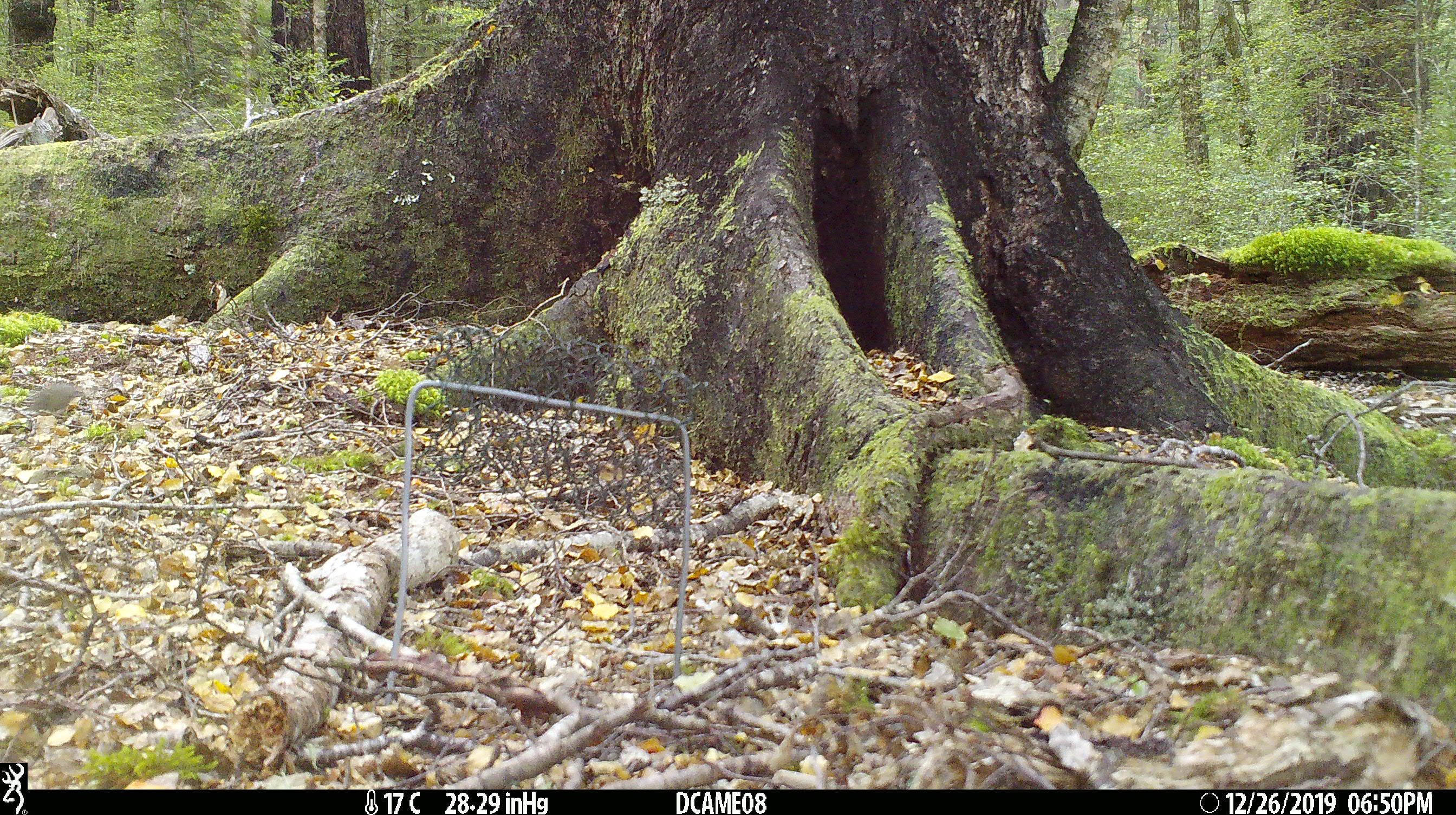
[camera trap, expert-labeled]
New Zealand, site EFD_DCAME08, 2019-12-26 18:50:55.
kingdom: Animalia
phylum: Chordata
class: Mammalia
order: Rodentia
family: Muridae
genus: Mus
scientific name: Mus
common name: mouse